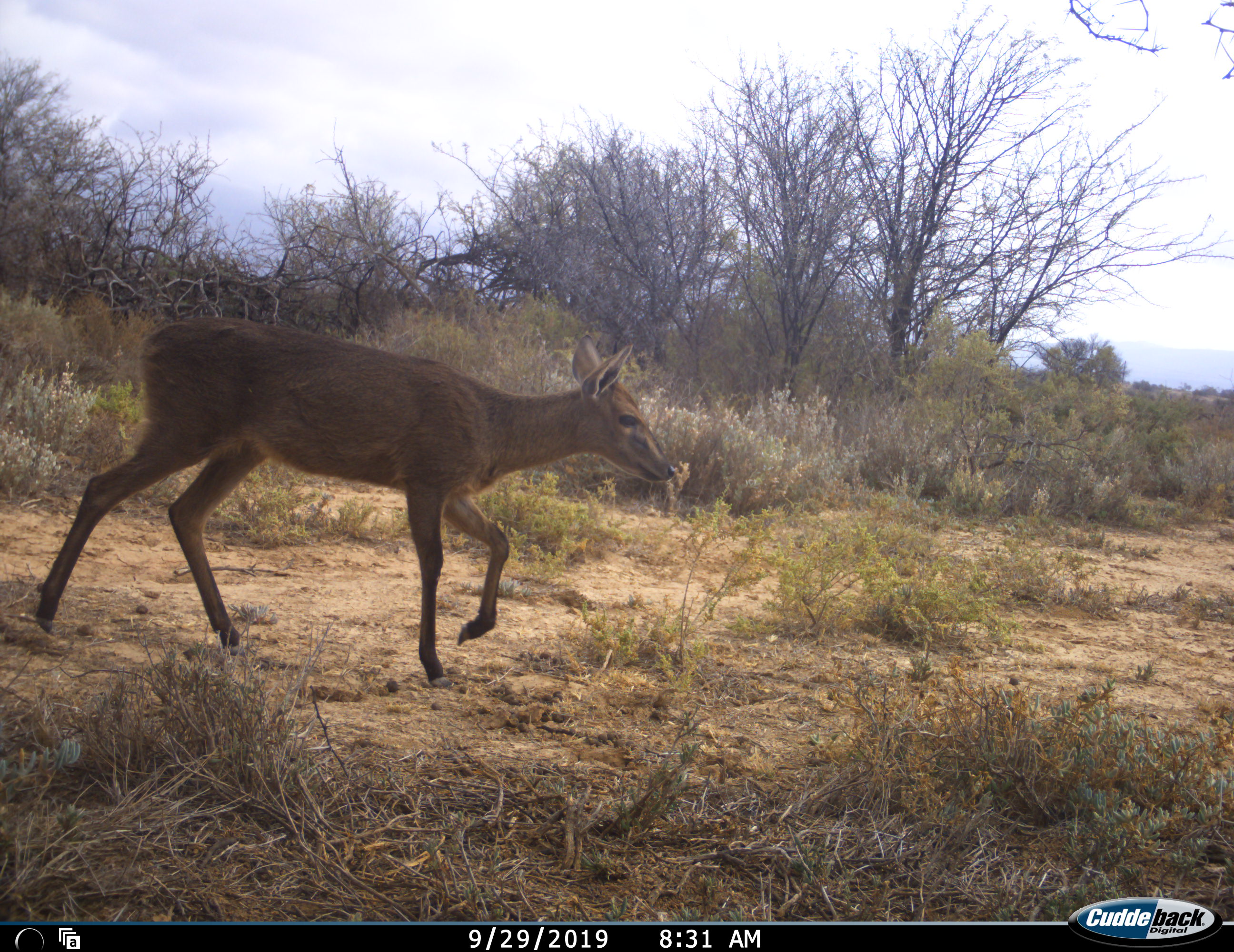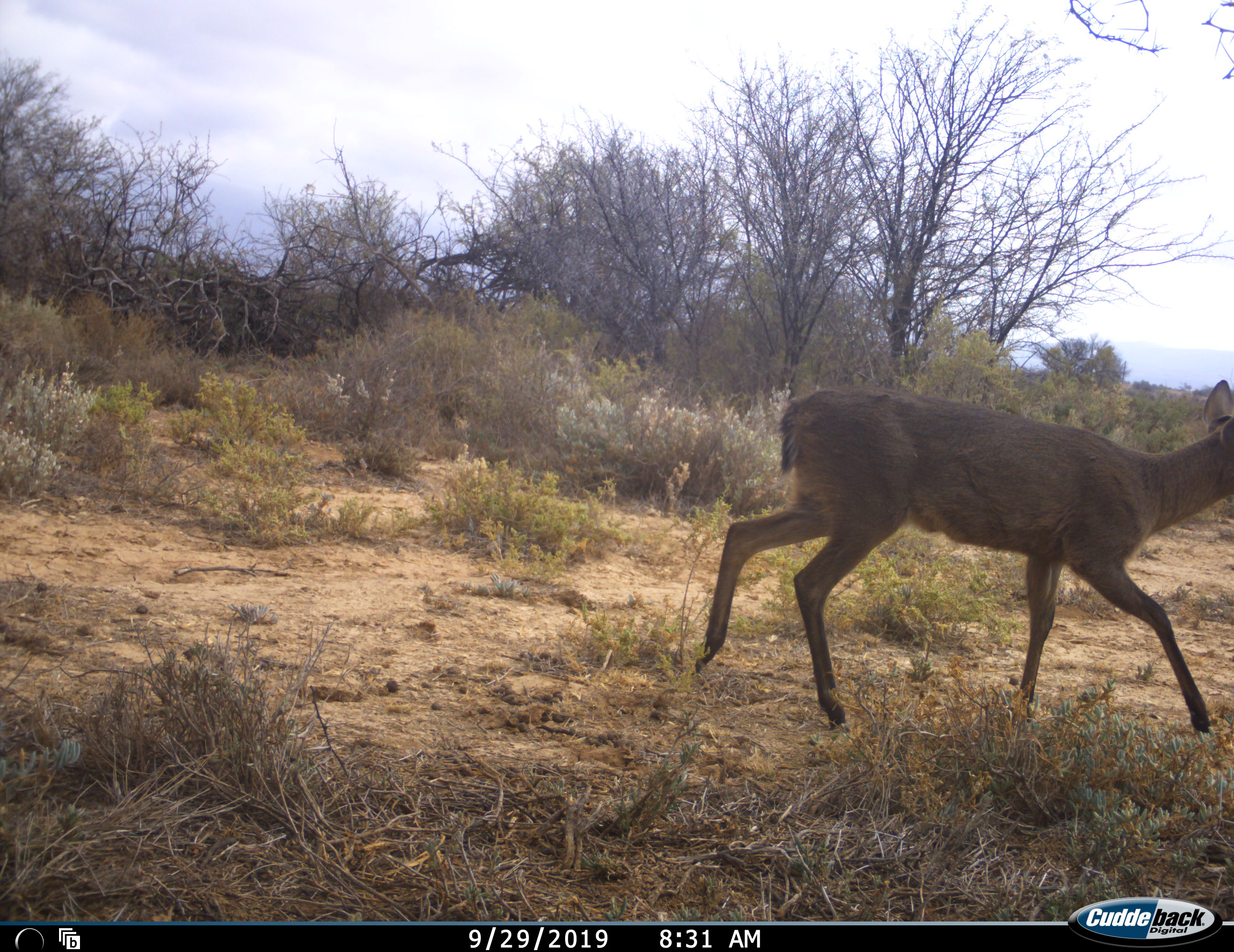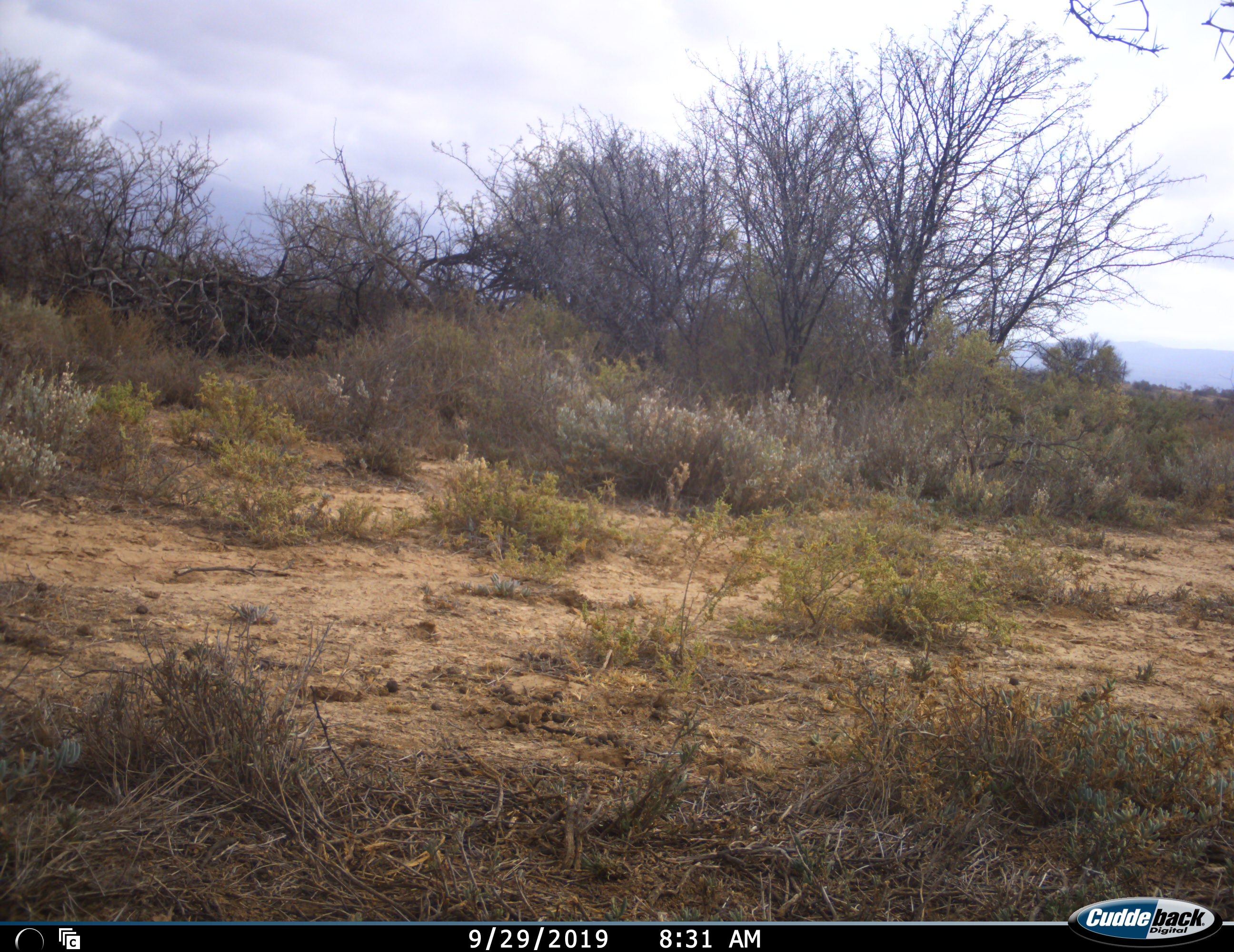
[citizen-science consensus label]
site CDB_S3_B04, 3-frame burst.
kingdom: Animalia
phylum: Chordata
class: Mammalia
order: Artiodactyla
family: Bovidae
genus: Sylvicapra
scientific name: Sylvicapra grimmia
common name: common duiker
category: duikercommongrey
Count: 1.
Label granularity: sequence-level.